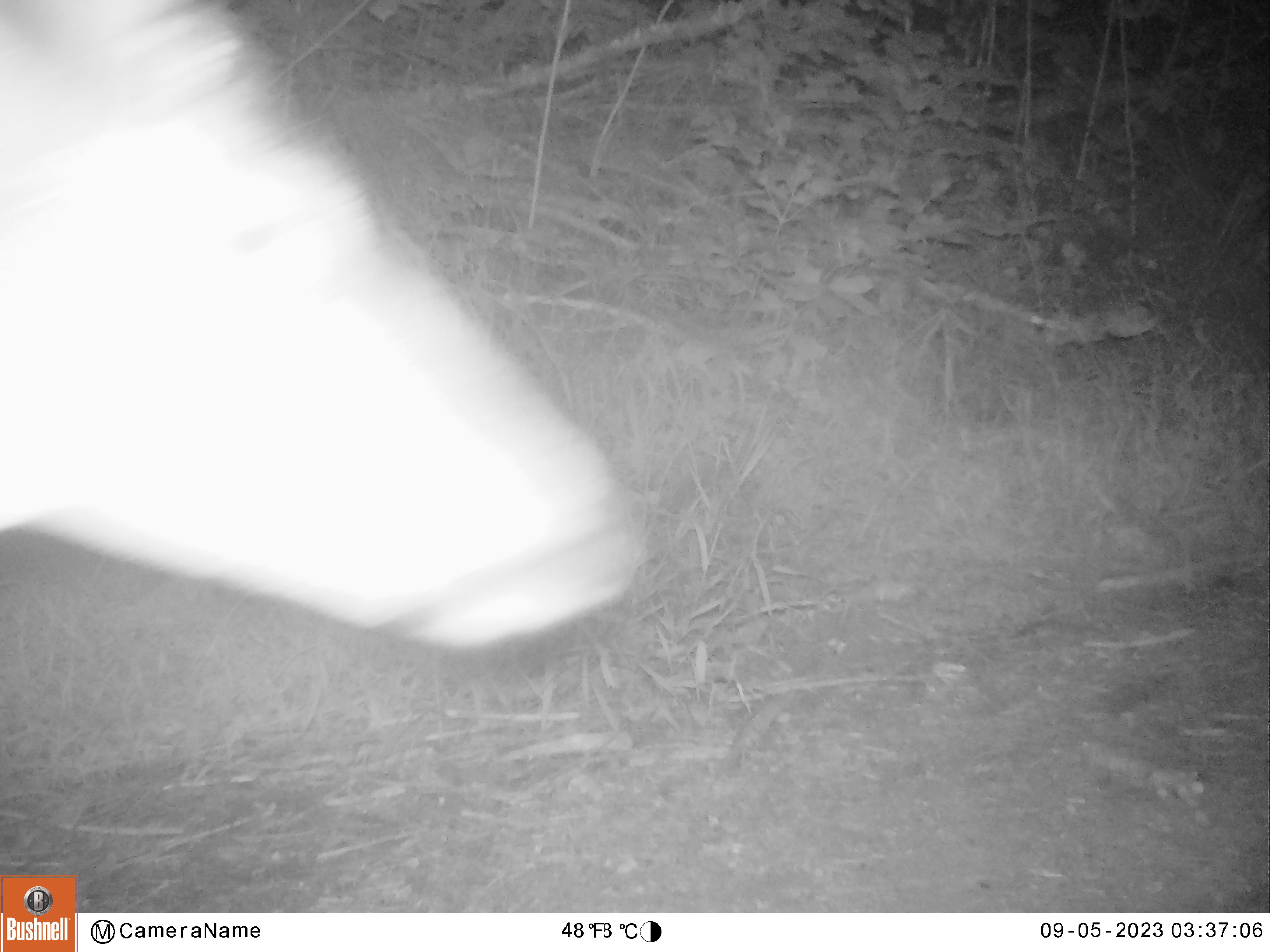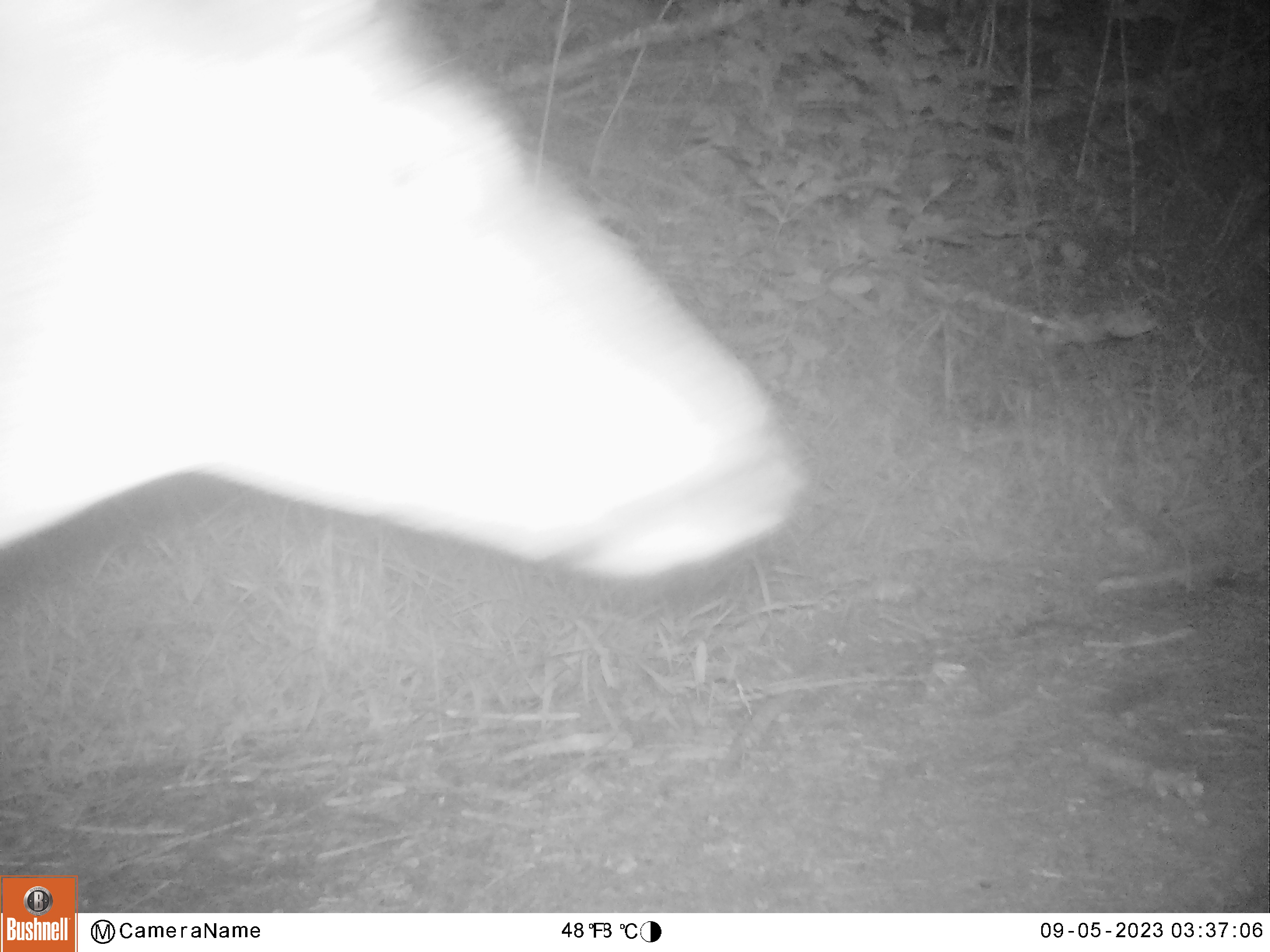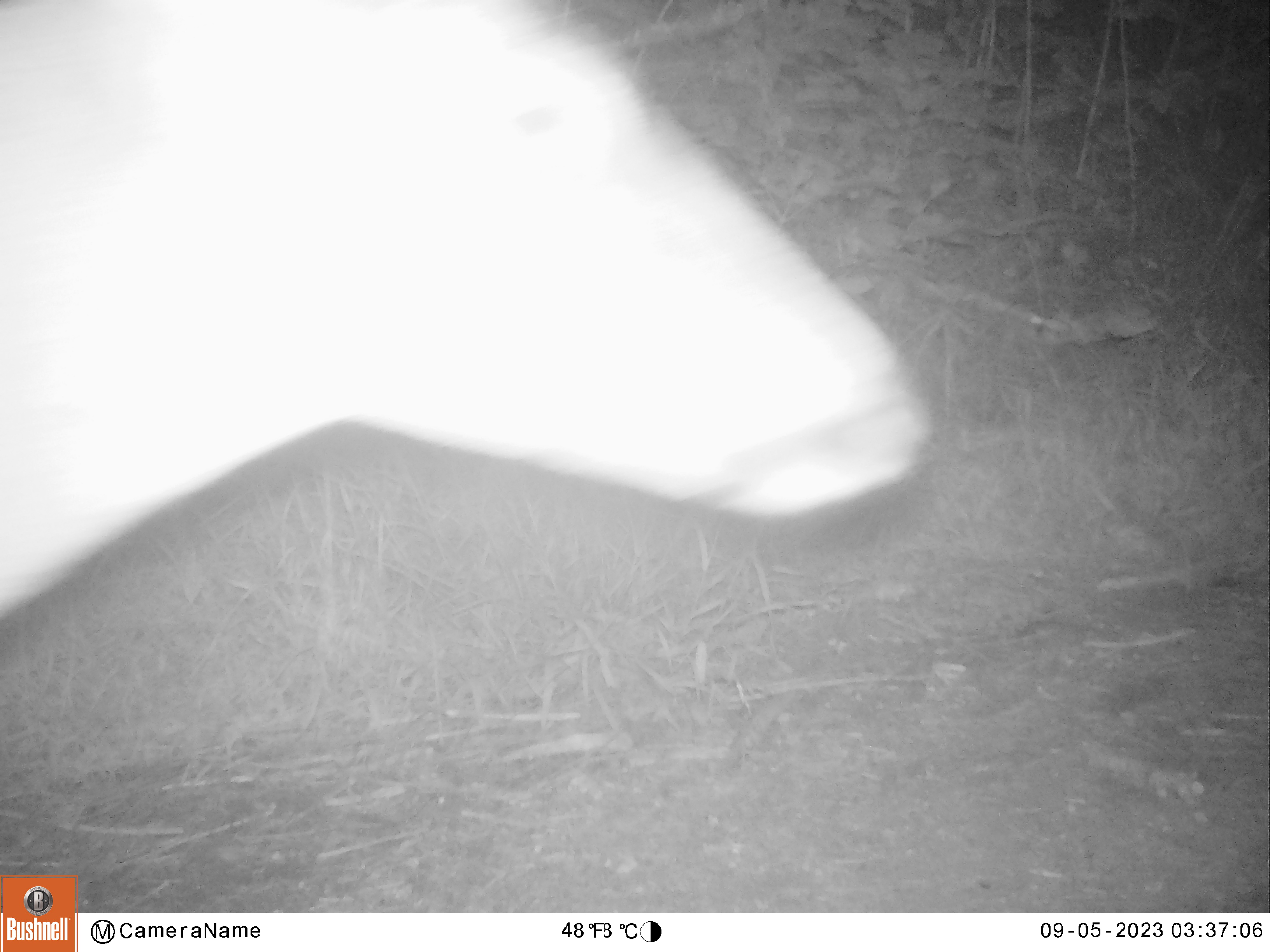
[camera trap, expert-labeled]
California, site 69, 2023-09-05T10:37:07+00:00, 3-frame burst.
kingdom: Animalia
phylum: Chordata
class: Mammalia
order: Artiodactyla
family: Cervidae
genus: Odocoileus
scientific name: Odocoileus hemionus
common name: mule deer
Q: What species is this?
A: Mule deer (Odocoileus hemionus).